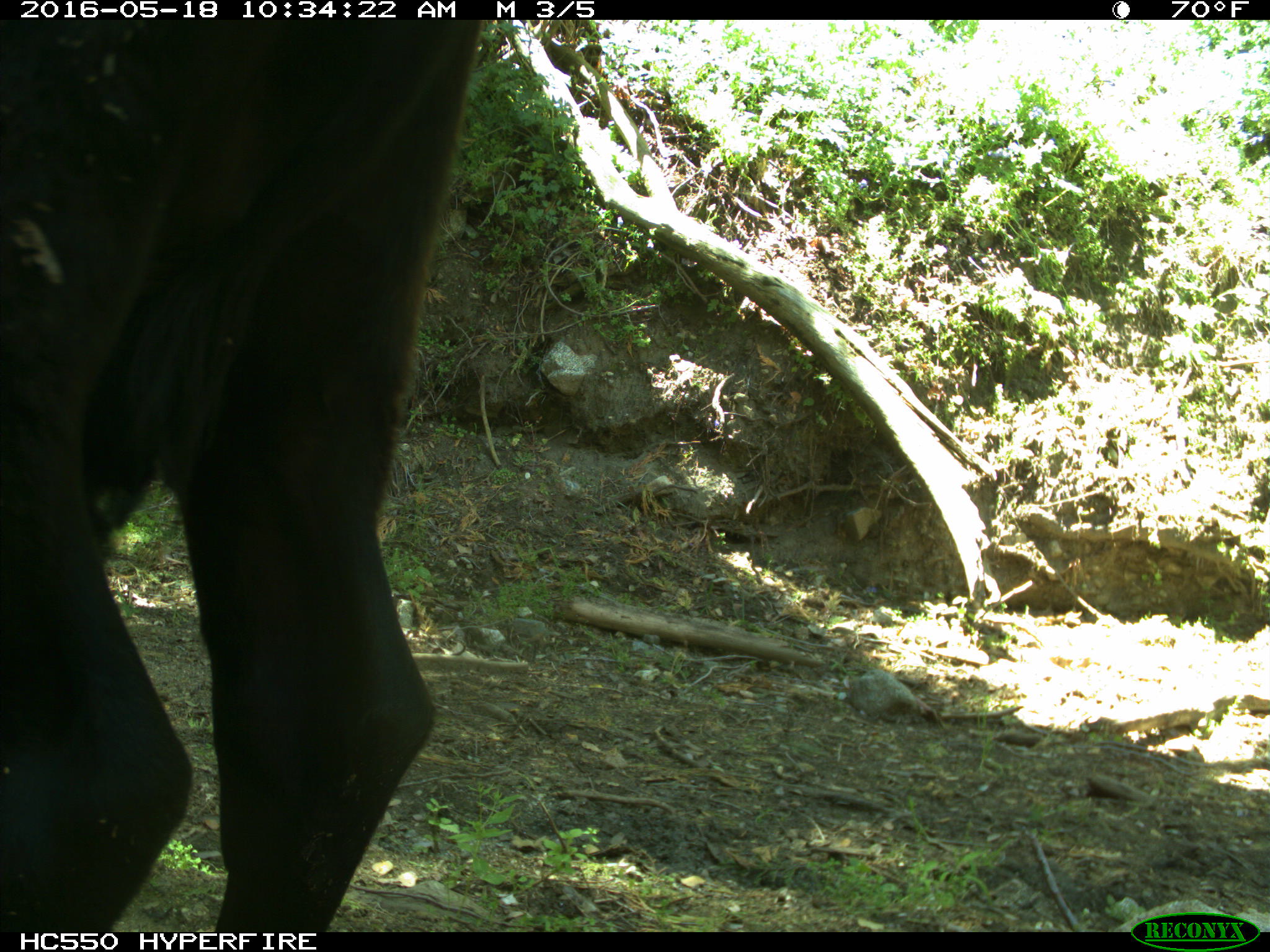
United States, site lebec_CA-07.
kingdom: Animalia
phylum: Chordata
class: Mammalia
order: Artiodactyla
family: Bovidae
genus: Bos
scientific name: Bos taurus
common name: domestic cow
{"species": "Bos taurus (domestic cow)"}